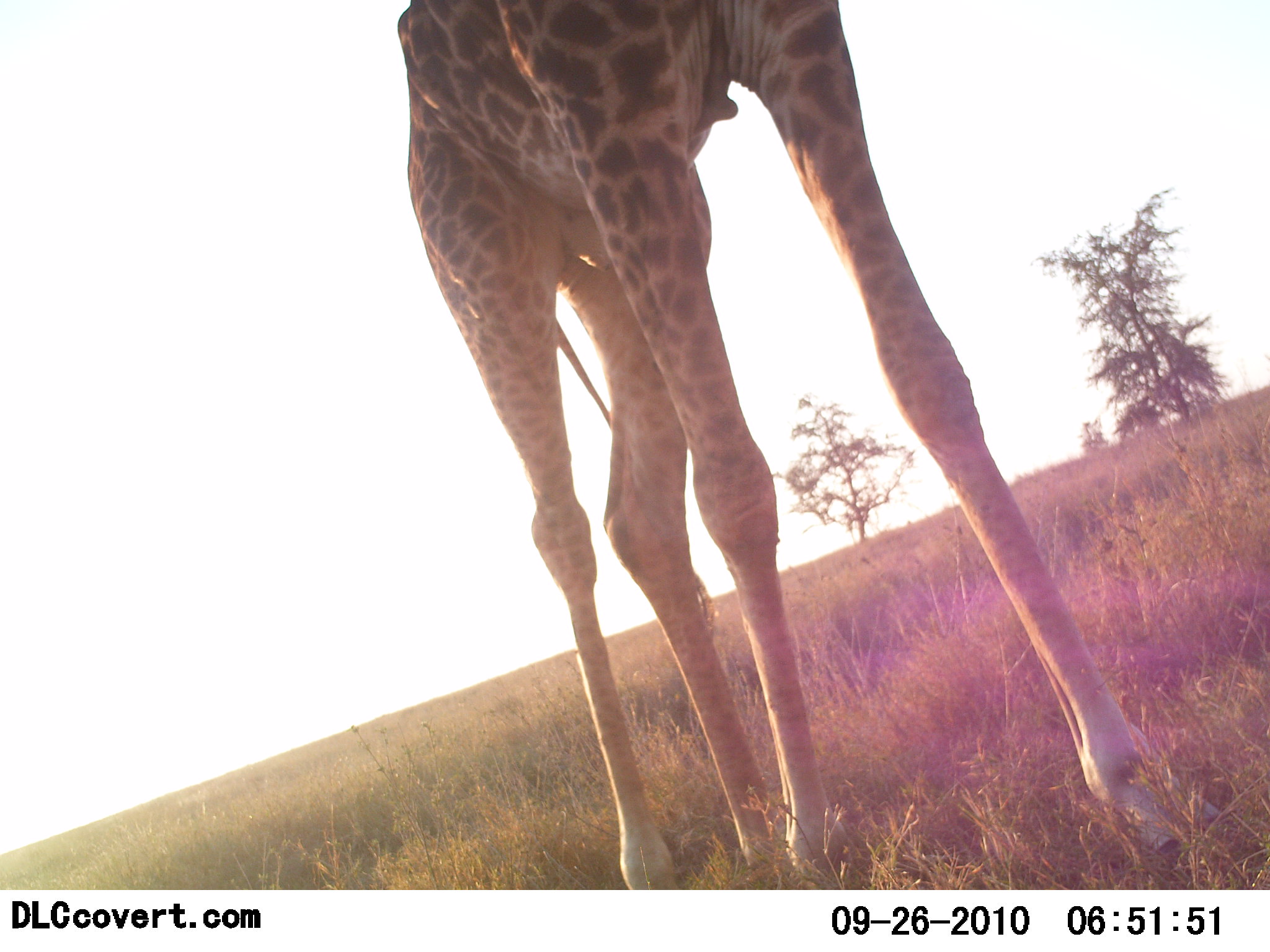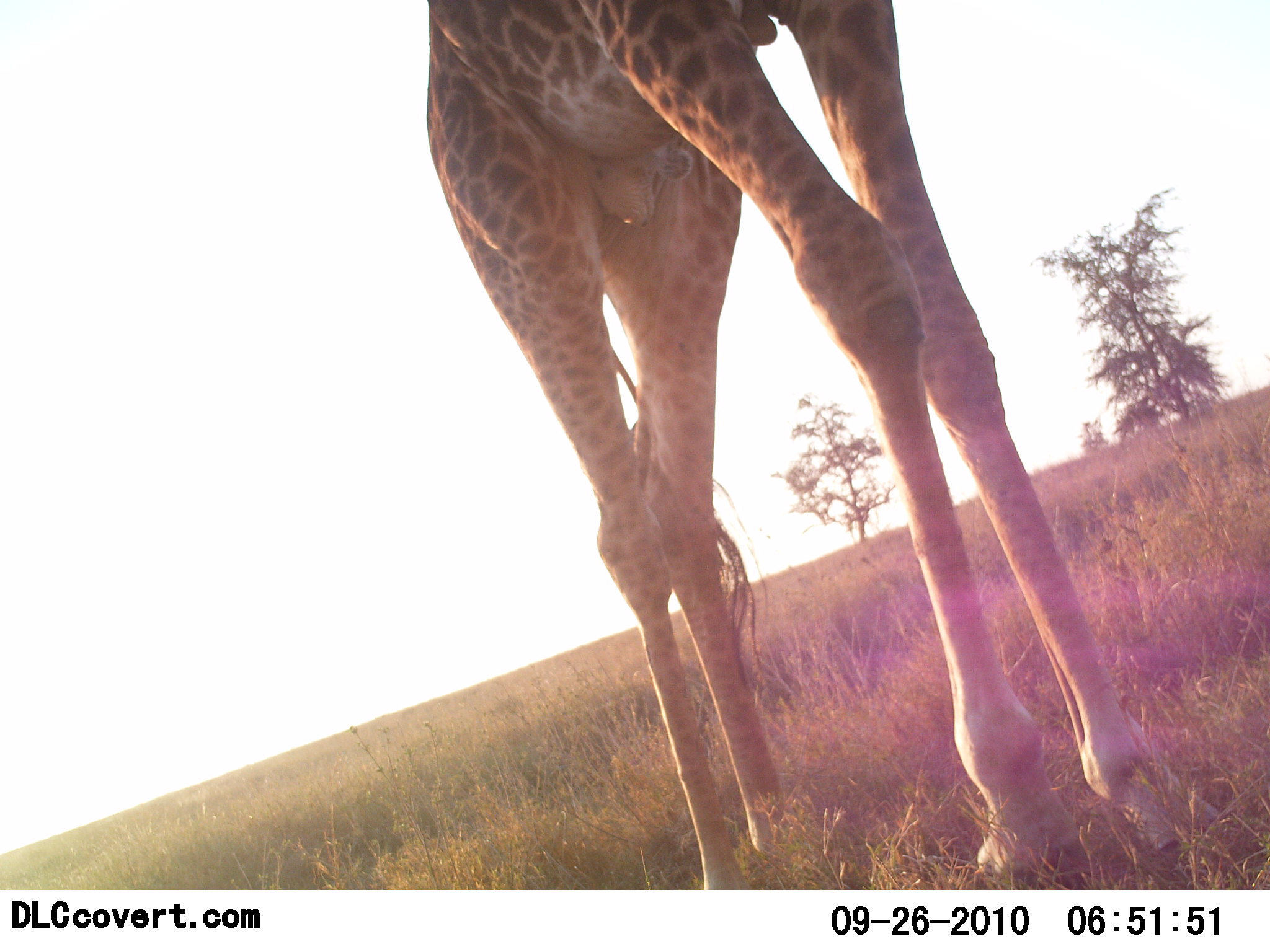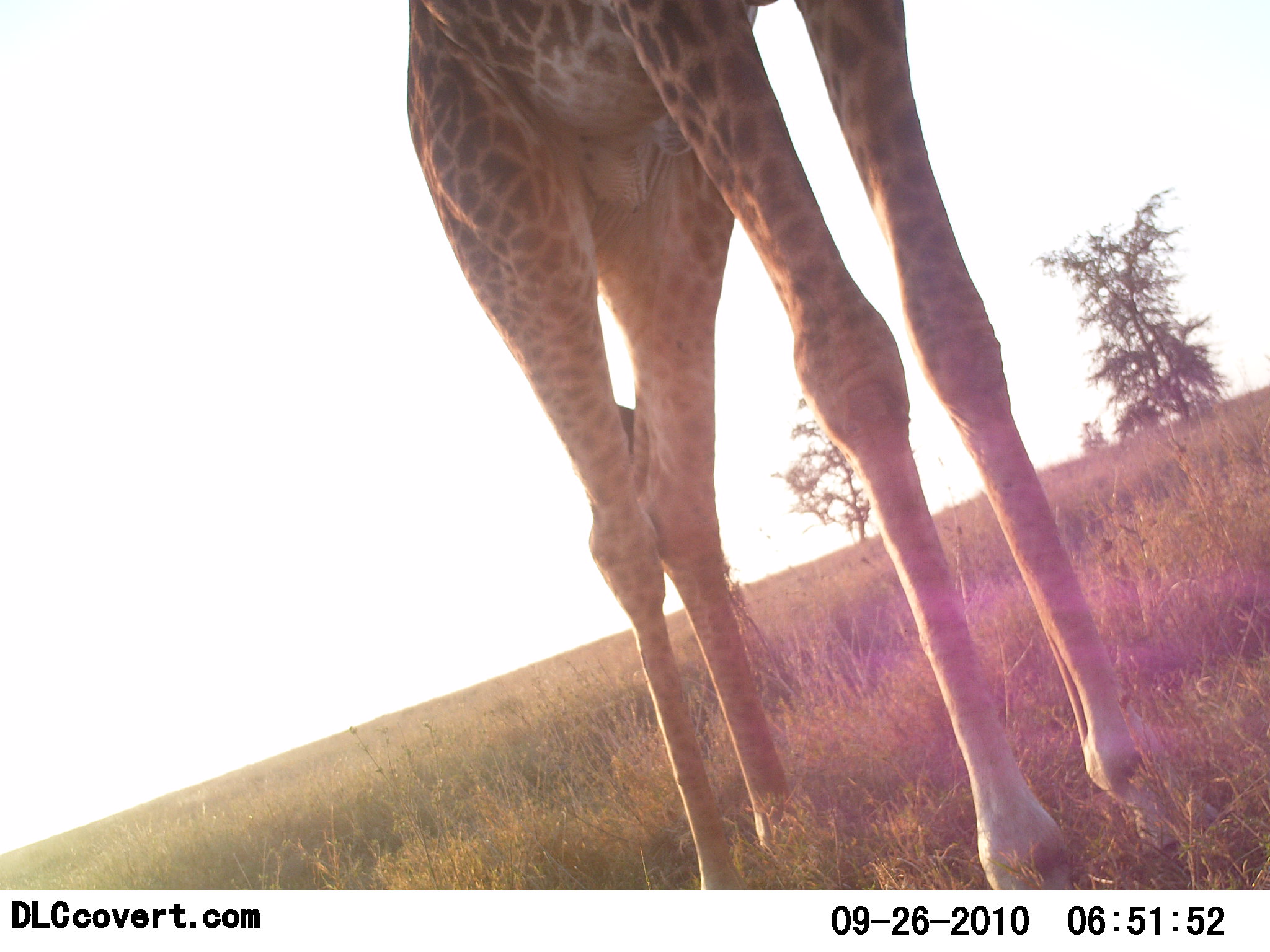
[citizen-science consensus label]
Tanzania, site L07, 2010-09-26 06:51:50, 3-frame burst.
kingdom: Animalia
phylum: Chordata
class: Mammalia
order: Artiodactyla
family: Giraffidae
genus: Giraffa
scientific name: Giraffa camelopardalis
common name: giraffe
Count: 1.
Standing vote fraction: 38%.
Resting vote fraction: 0%.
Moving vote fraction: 69%.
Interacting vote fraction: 0%.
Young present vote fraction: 0%.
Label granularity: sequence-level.